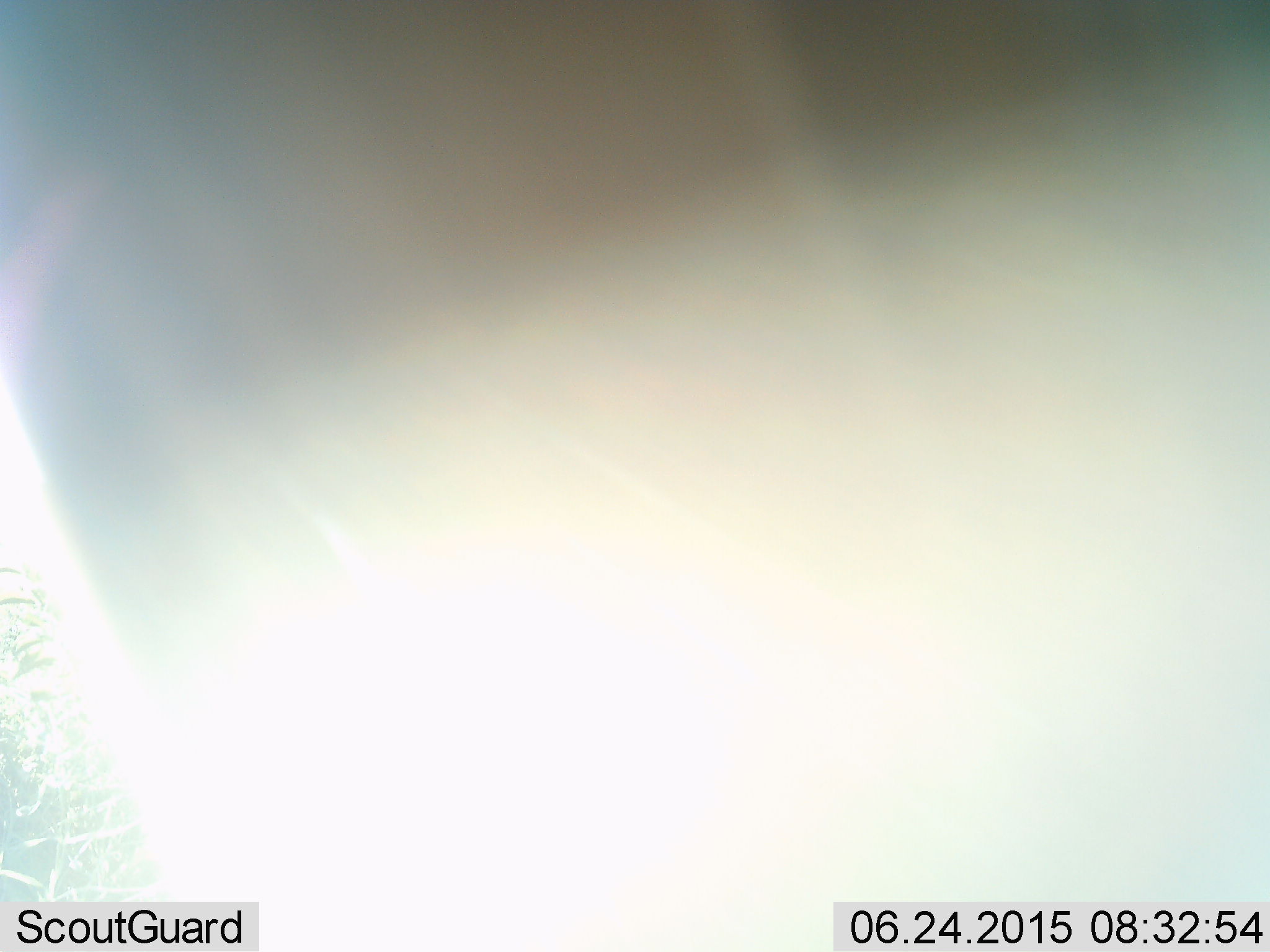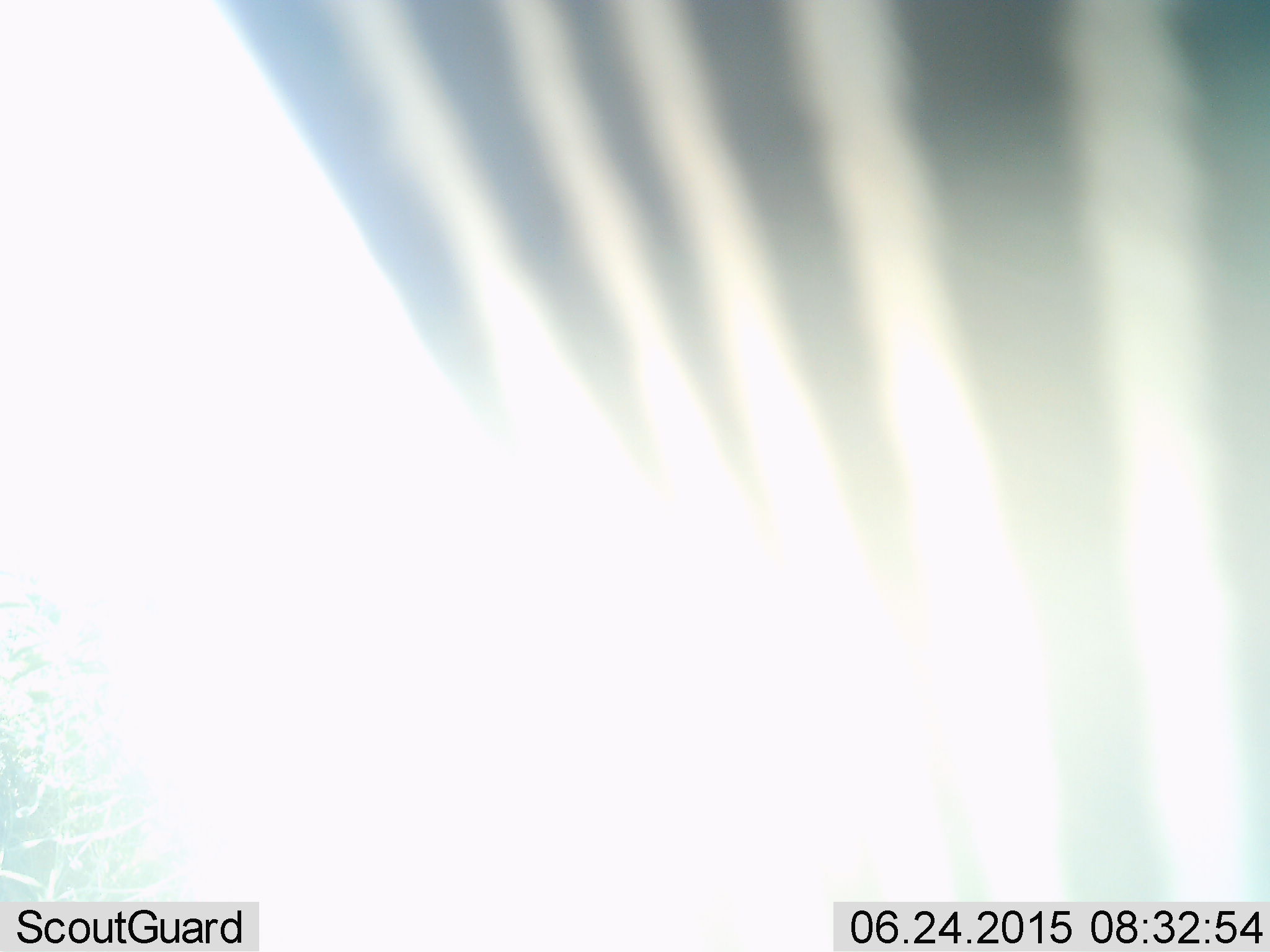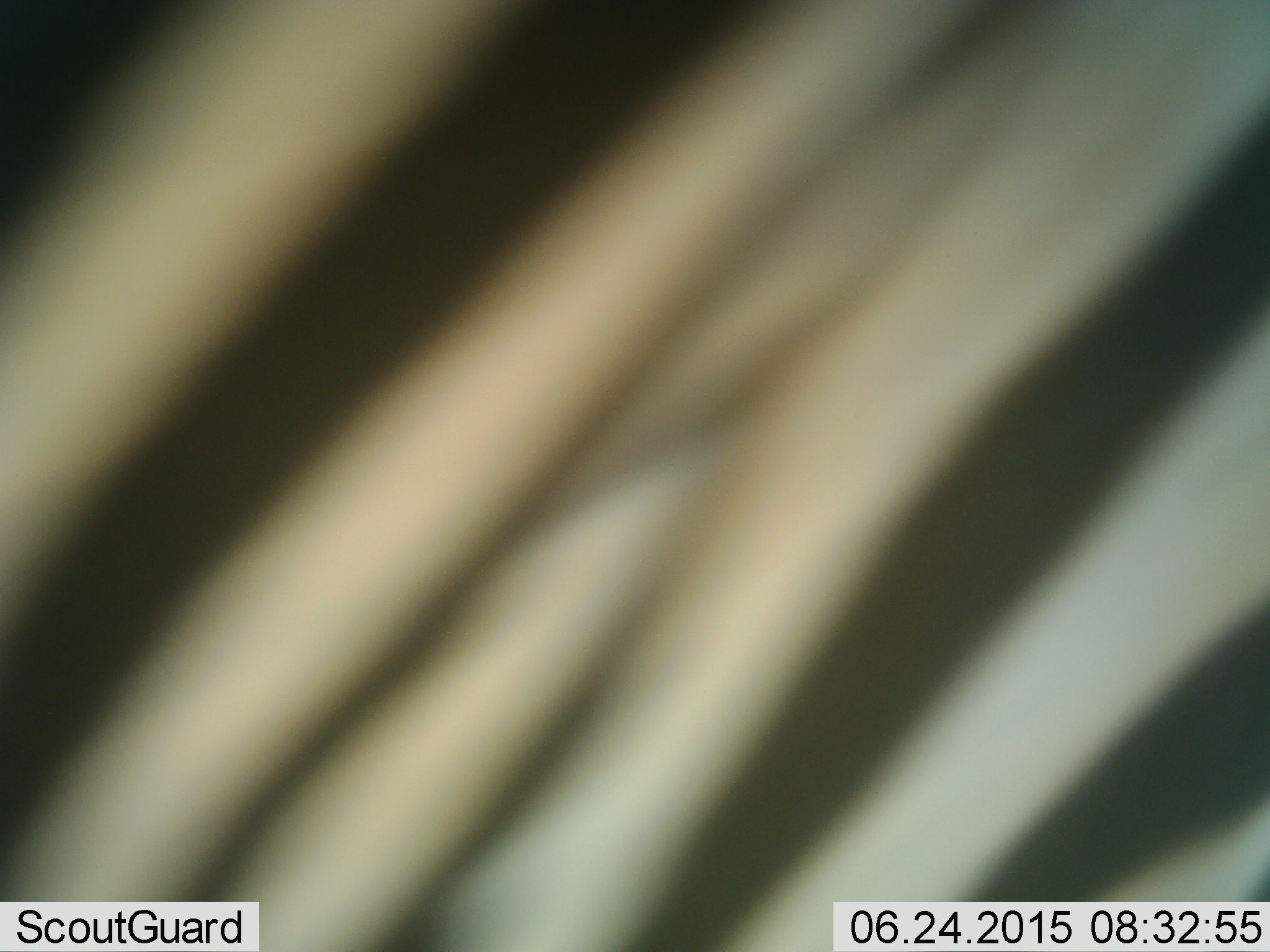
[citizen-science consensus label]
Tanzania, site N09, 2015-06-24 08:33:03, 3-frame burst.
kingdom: Animalia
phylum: Chordata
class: Mammalia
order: Perissodactyla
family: Equidae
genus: Equus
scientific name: Equus quagga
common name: plains zebra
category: zebra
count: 1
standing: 50%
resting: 0%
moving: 50%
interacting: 0%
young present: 0%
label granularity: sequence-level